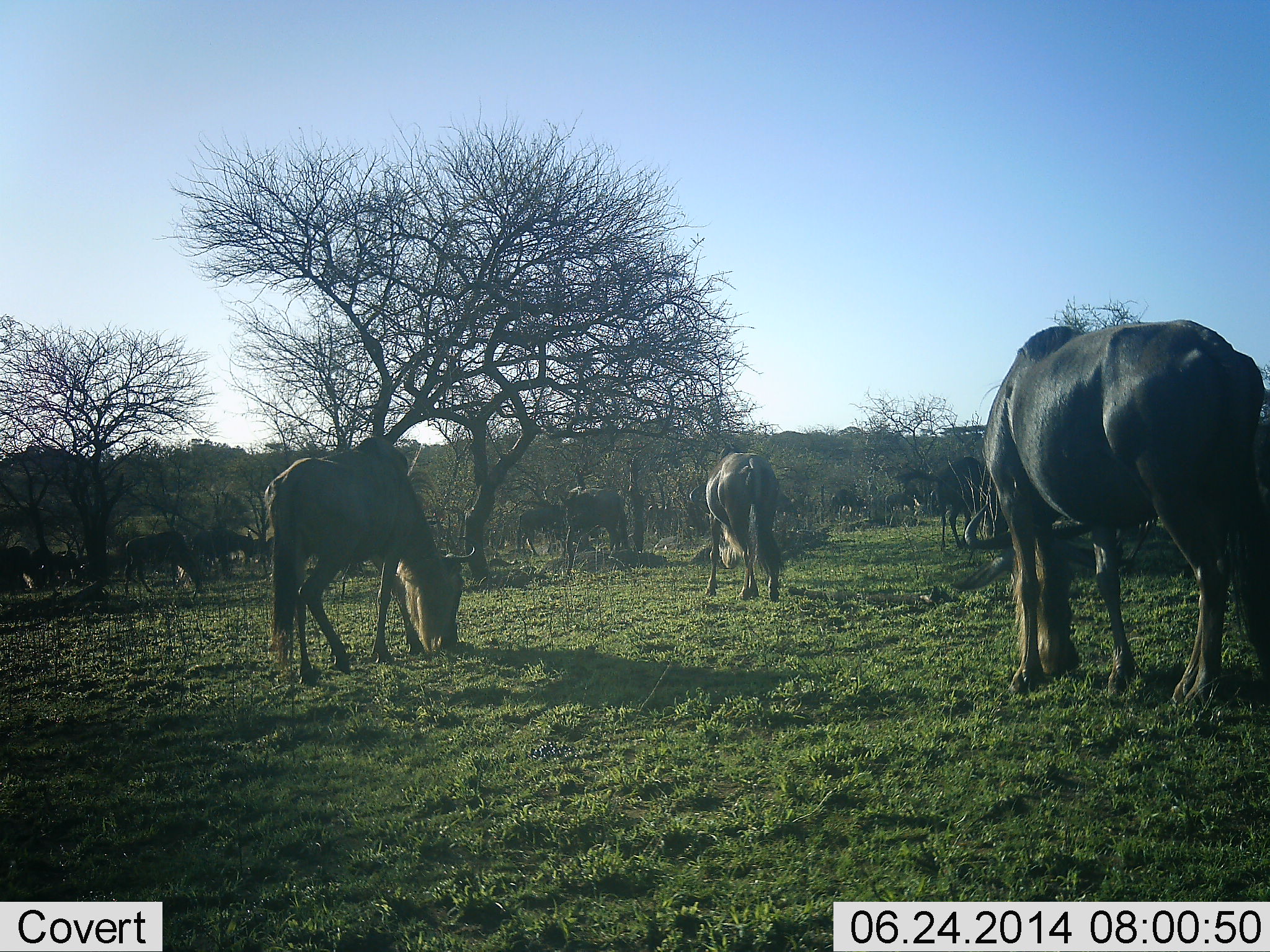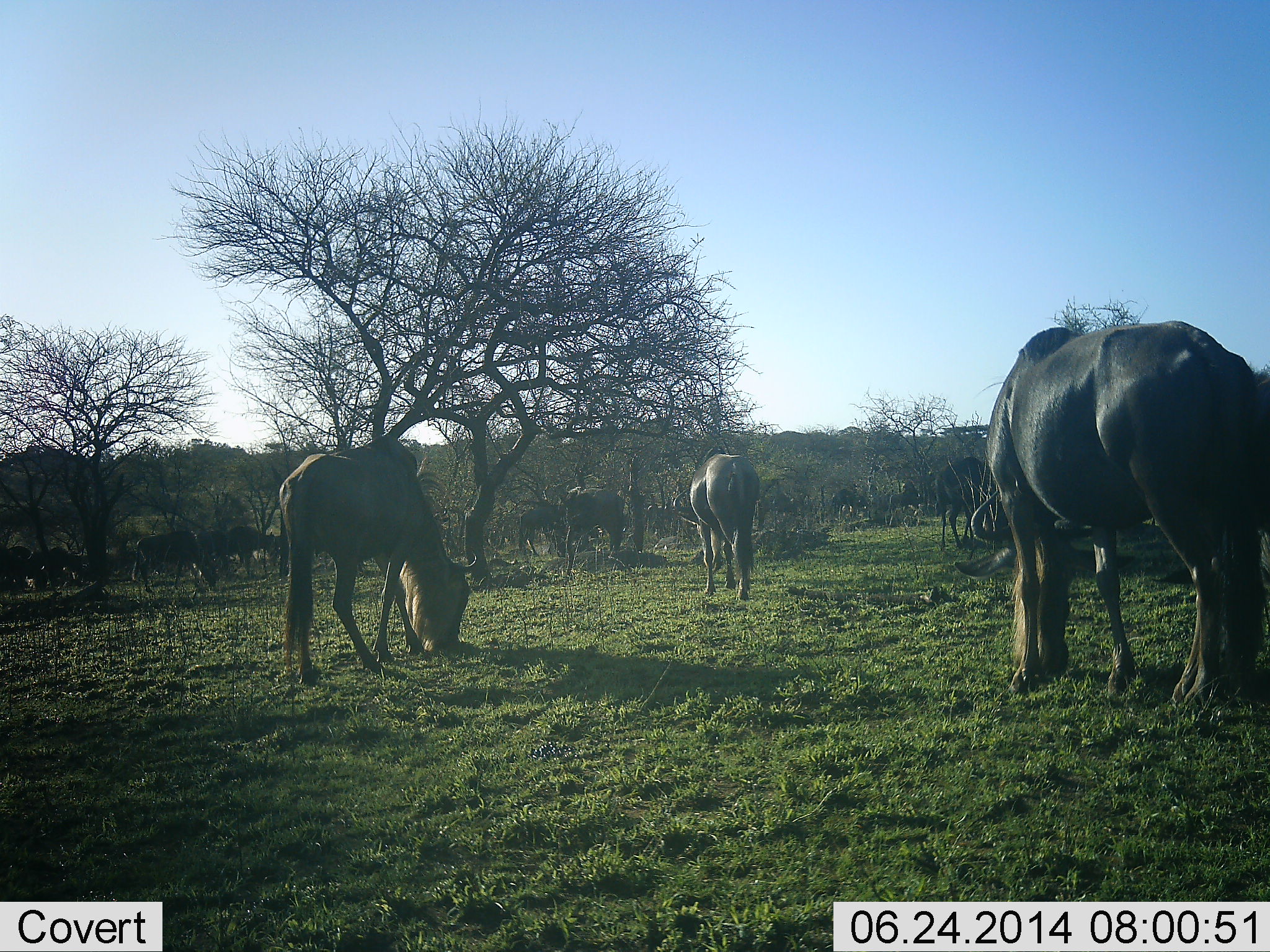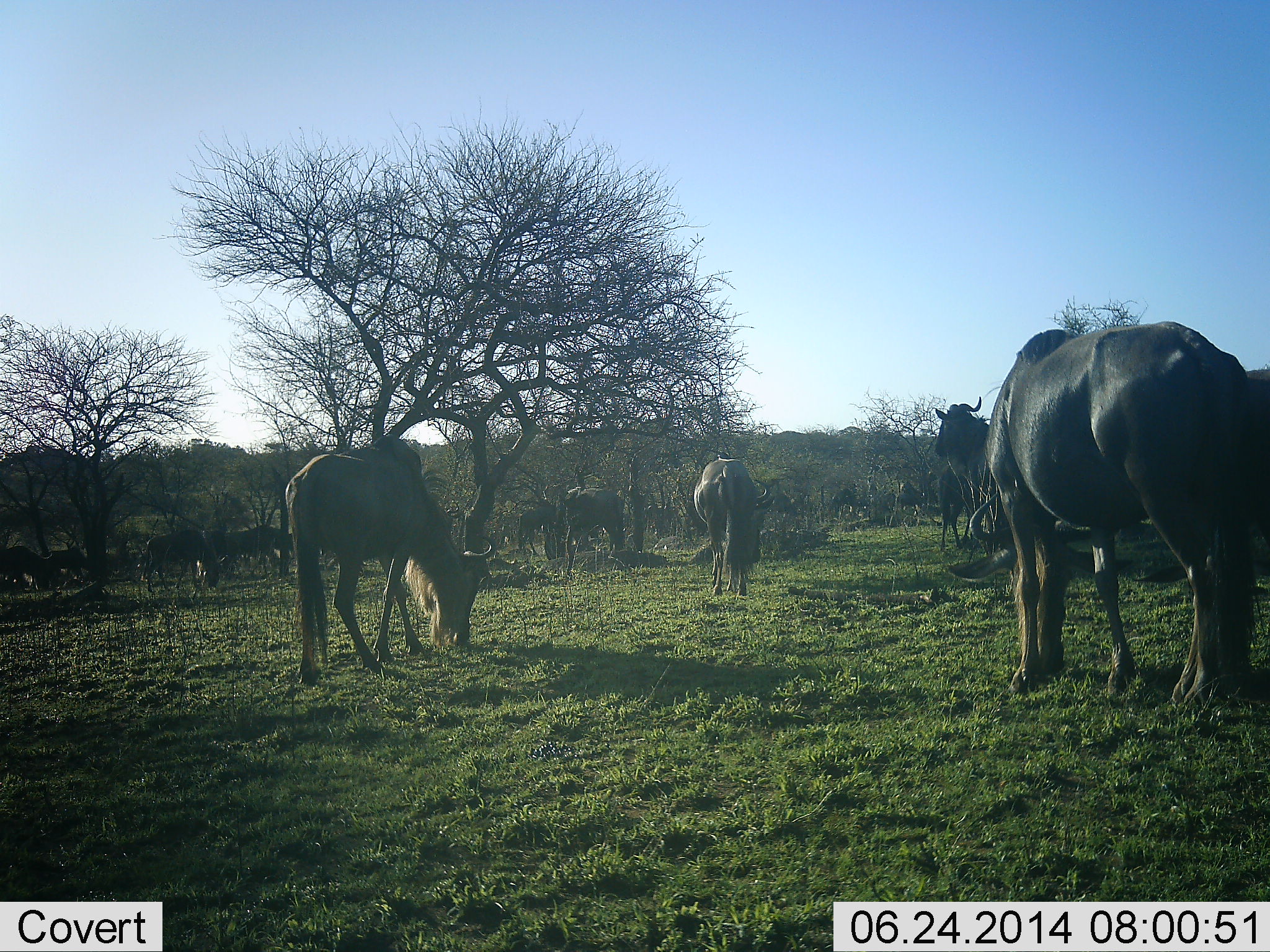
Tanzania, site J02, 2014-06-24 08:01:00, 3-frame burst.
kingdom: Animalia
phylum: Chordata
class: Mammalia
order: Artiodactyla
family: Bovidae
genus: Connochaetes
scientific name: Connochaetes taurinus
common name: blue wildebeest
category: wildebeest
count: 11-50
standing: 20%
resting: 0%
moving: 50%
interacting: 0%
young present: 0%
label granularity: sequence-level